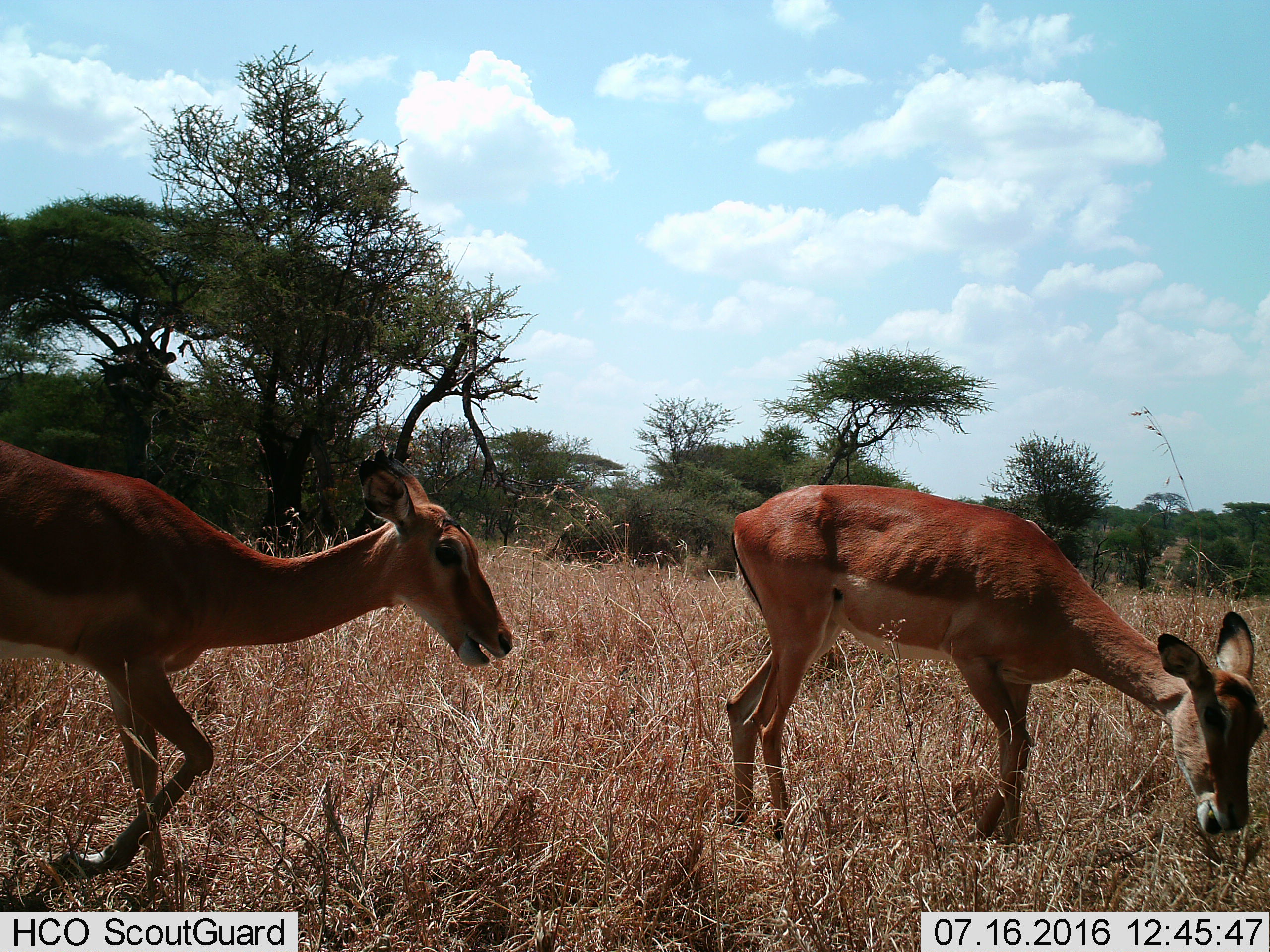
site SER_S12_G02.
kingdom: Animalia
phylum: Chordata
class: Mammalia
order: Artiodactyla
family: Bovidae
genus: Aepyceros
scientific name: Aepyceros melampus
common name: impala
Impala (Aepyceros melampus), count 2. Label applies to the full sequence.